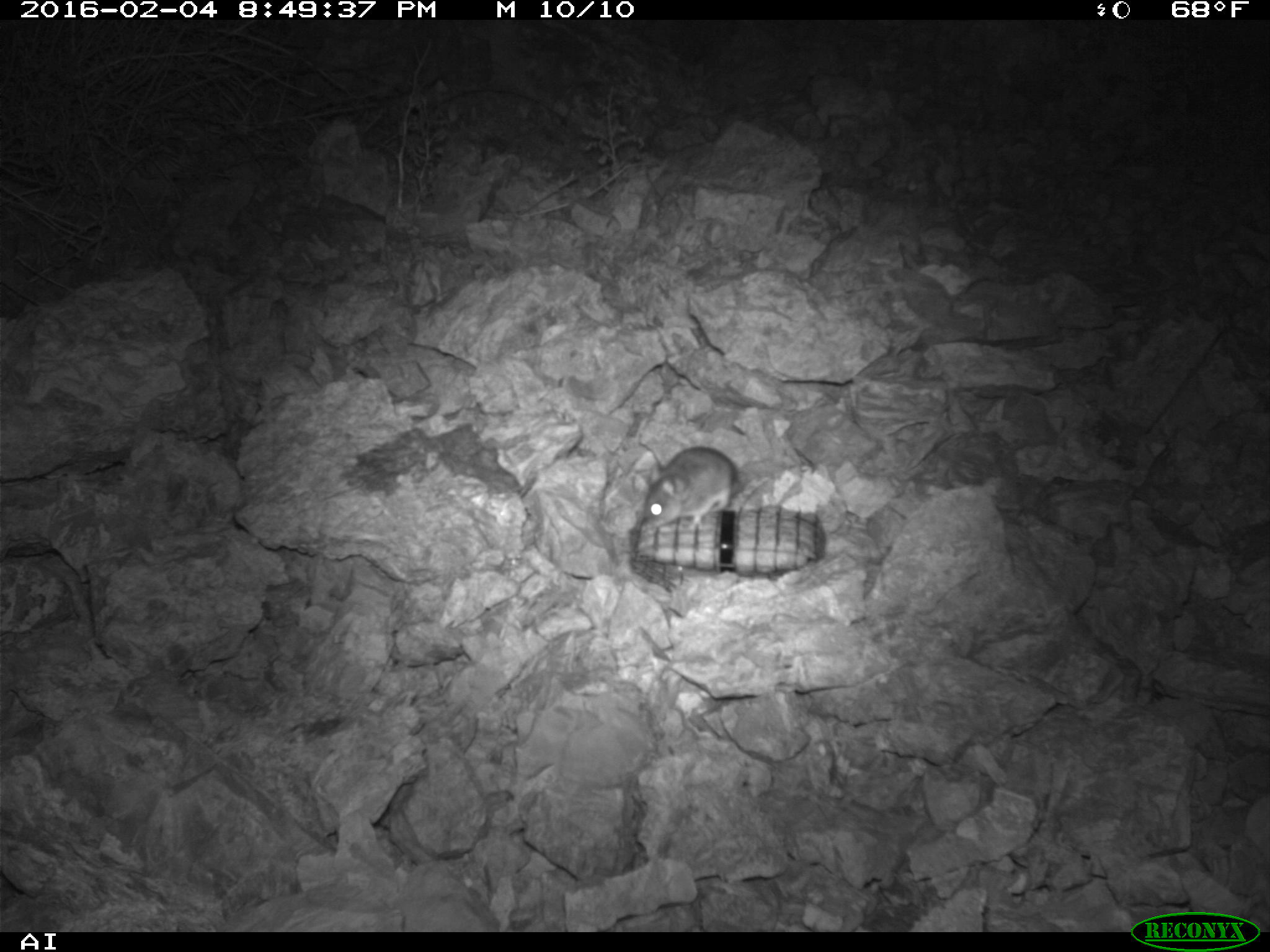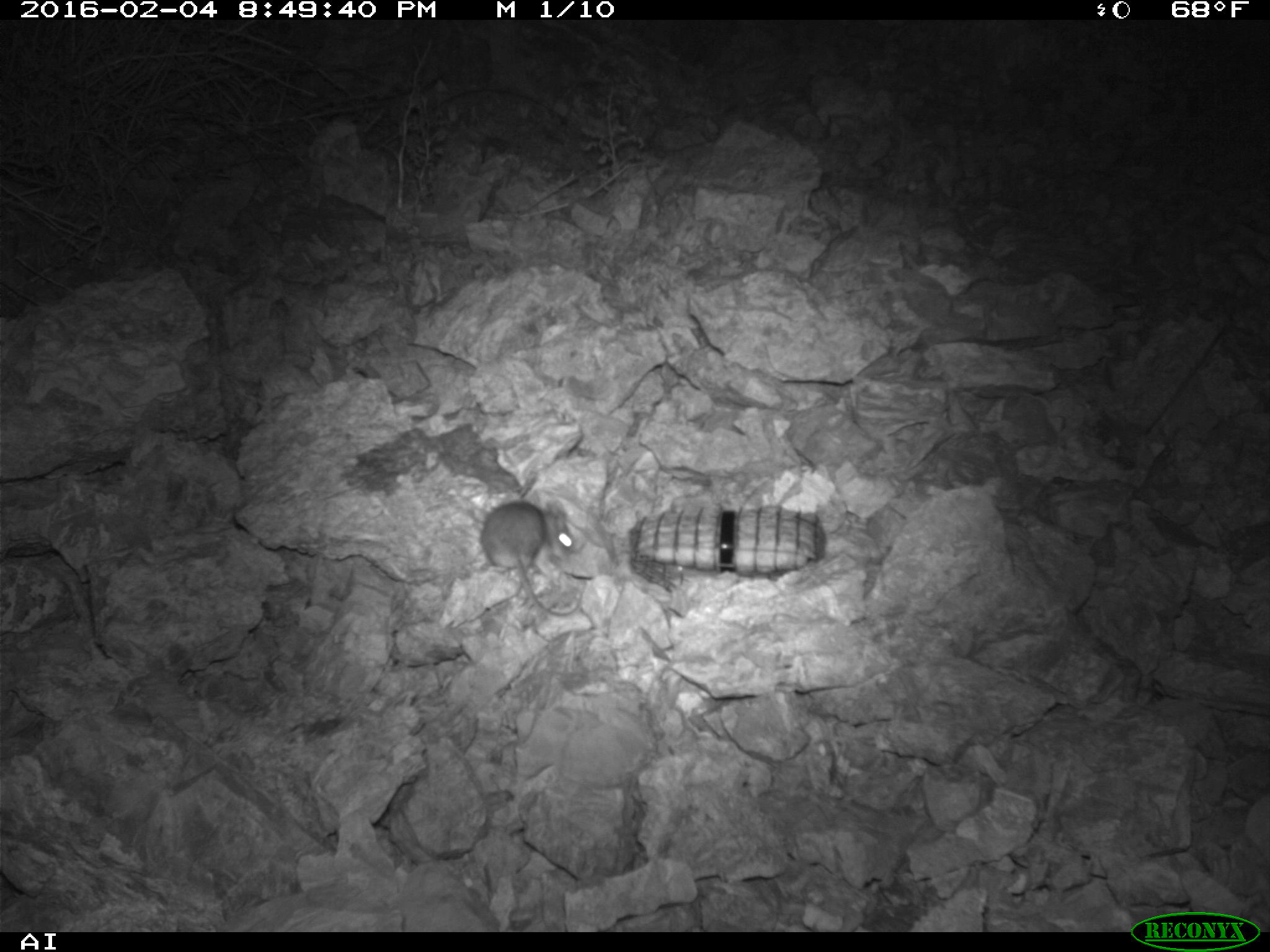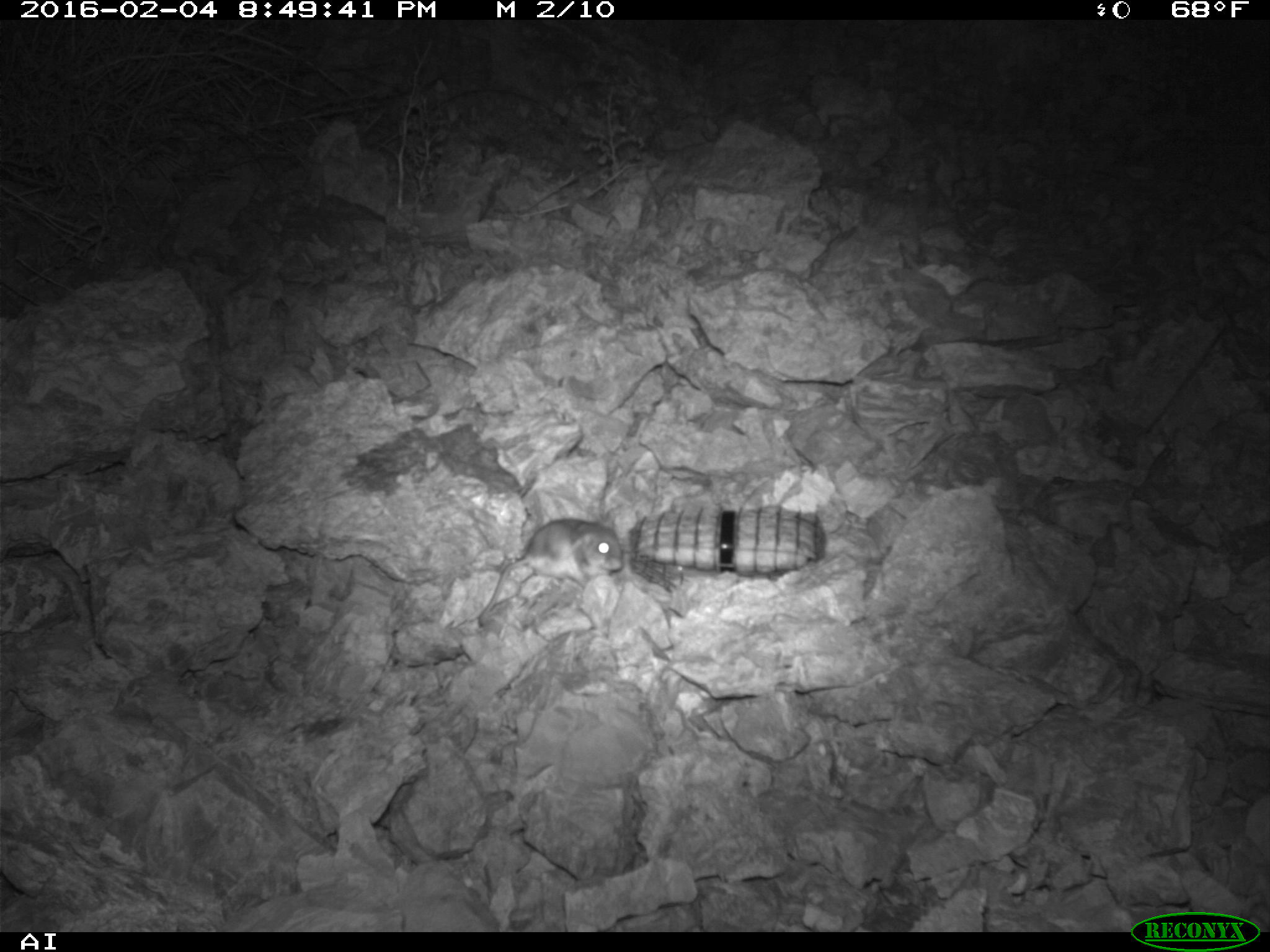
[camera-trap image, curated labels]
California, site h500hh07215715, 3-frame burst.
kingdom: Animalia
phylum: Chordata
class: Mammalia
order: Rodentia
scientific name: Rodentia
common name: rodent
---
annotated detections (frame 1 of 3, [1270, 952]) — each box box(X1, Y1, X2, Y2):
rodent: box(644, 446, 740, 533)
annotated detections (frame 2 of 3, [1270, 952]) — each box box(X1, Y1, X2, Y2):
rodent: box(479, 498, 586, 615)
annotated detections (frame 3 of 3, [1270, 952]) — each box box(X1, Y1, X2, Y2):
rodent: box(475, 514, 628, 629)